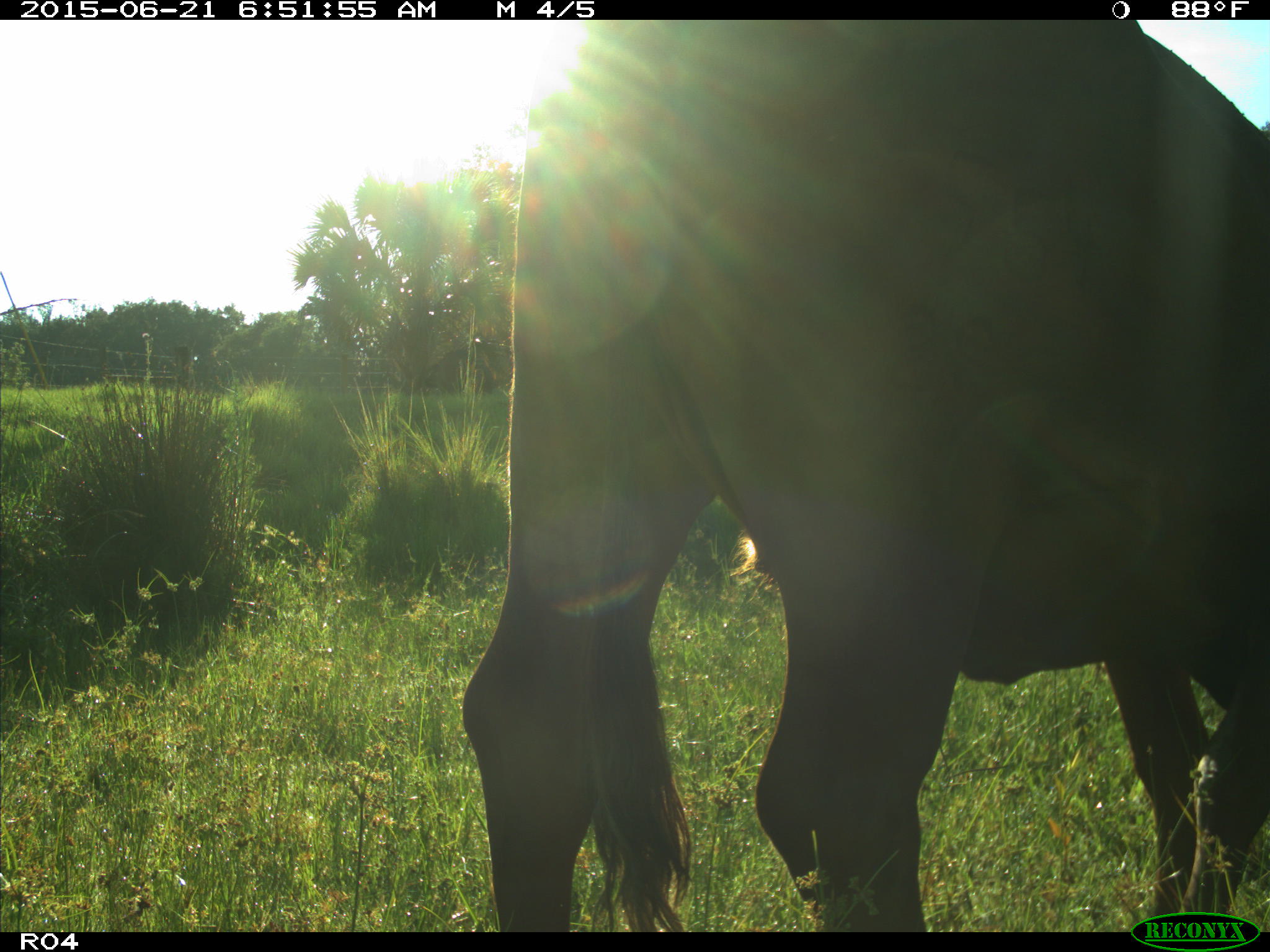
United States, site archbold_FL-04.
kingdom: Animalia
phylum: Chordata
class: Mammalia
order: Artiodactyla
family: Bovidae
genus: Bos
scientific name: Bos taurus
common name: domestic cow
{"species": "Bos taurus (domestic cow)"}